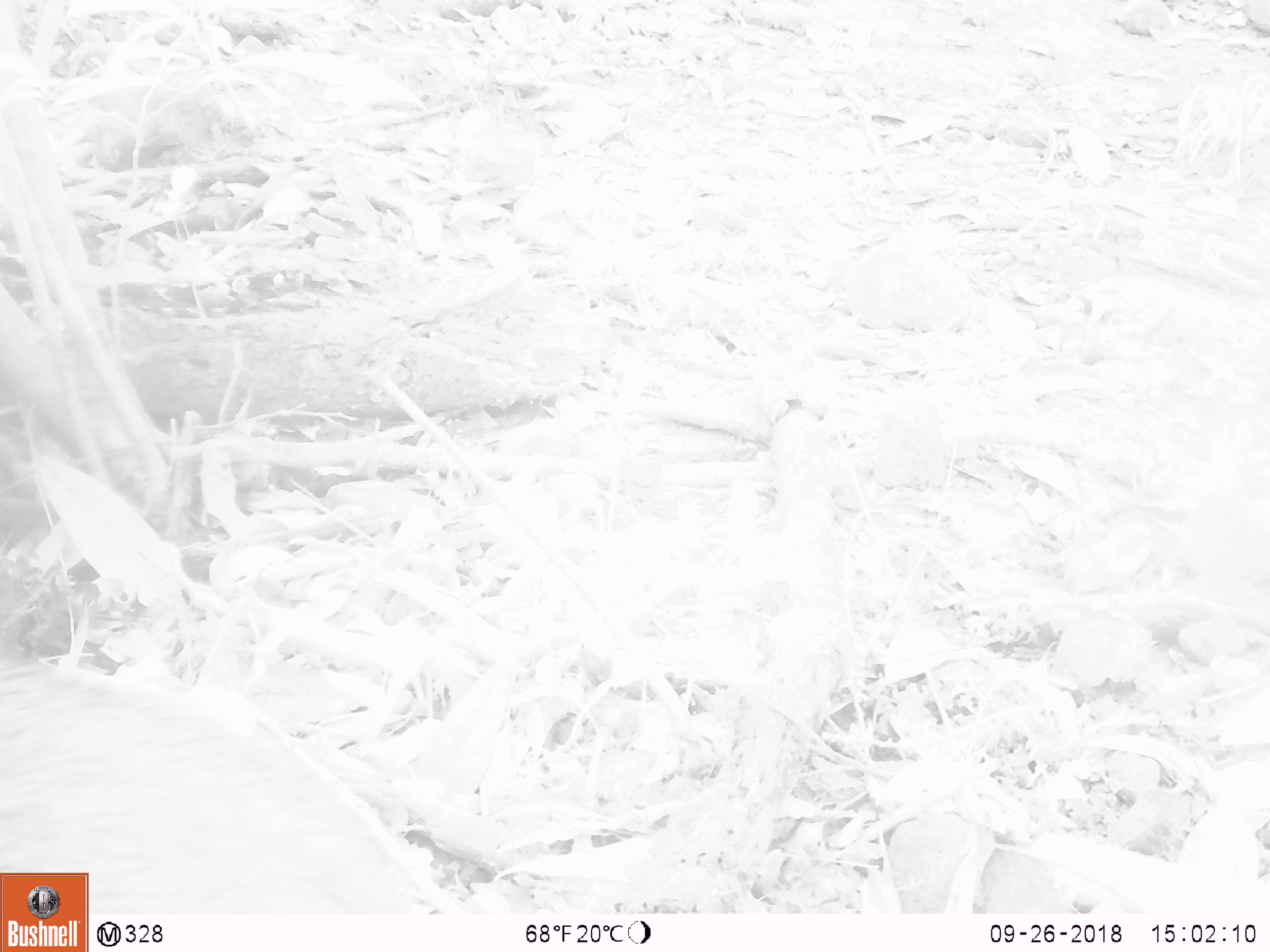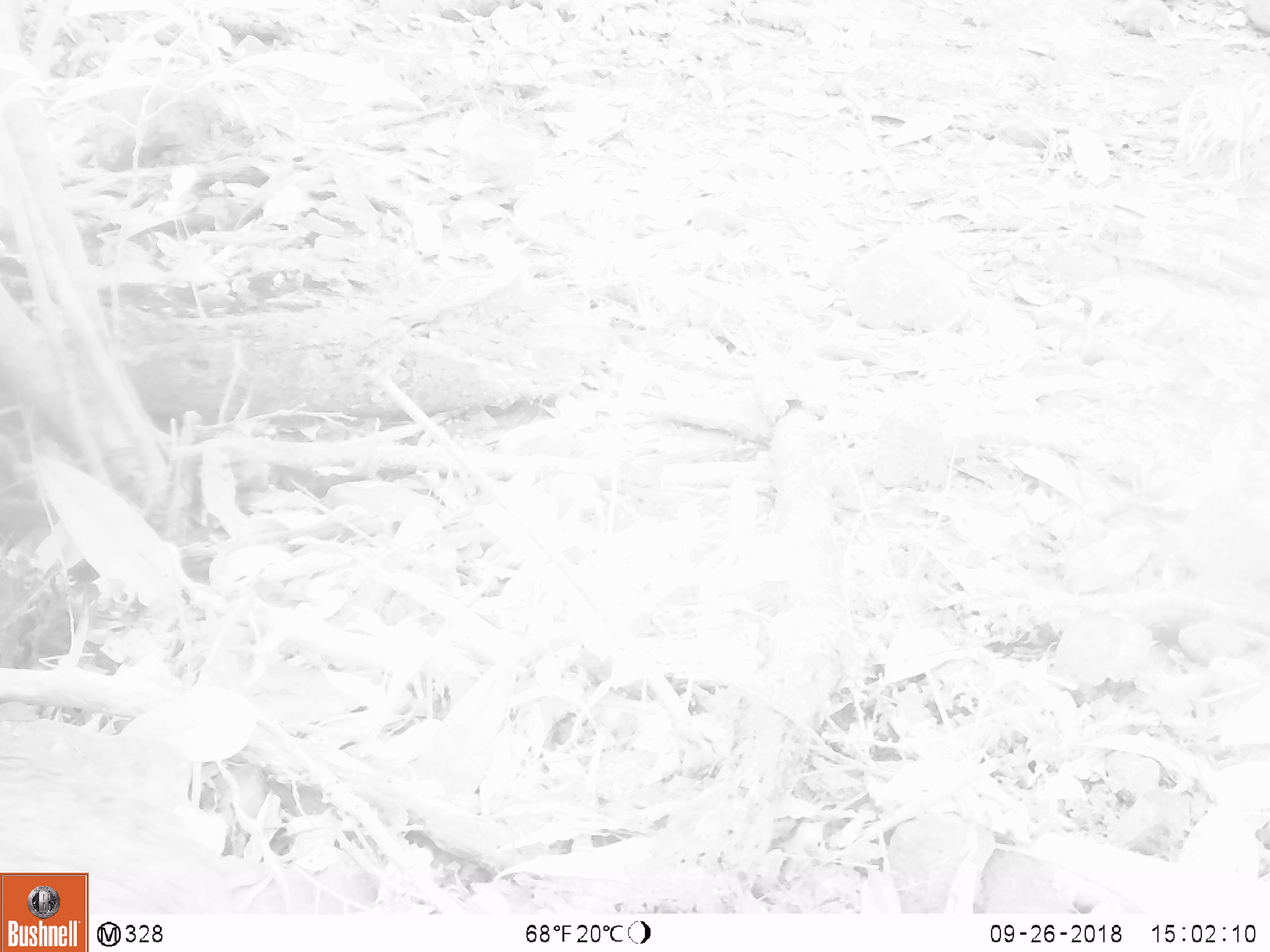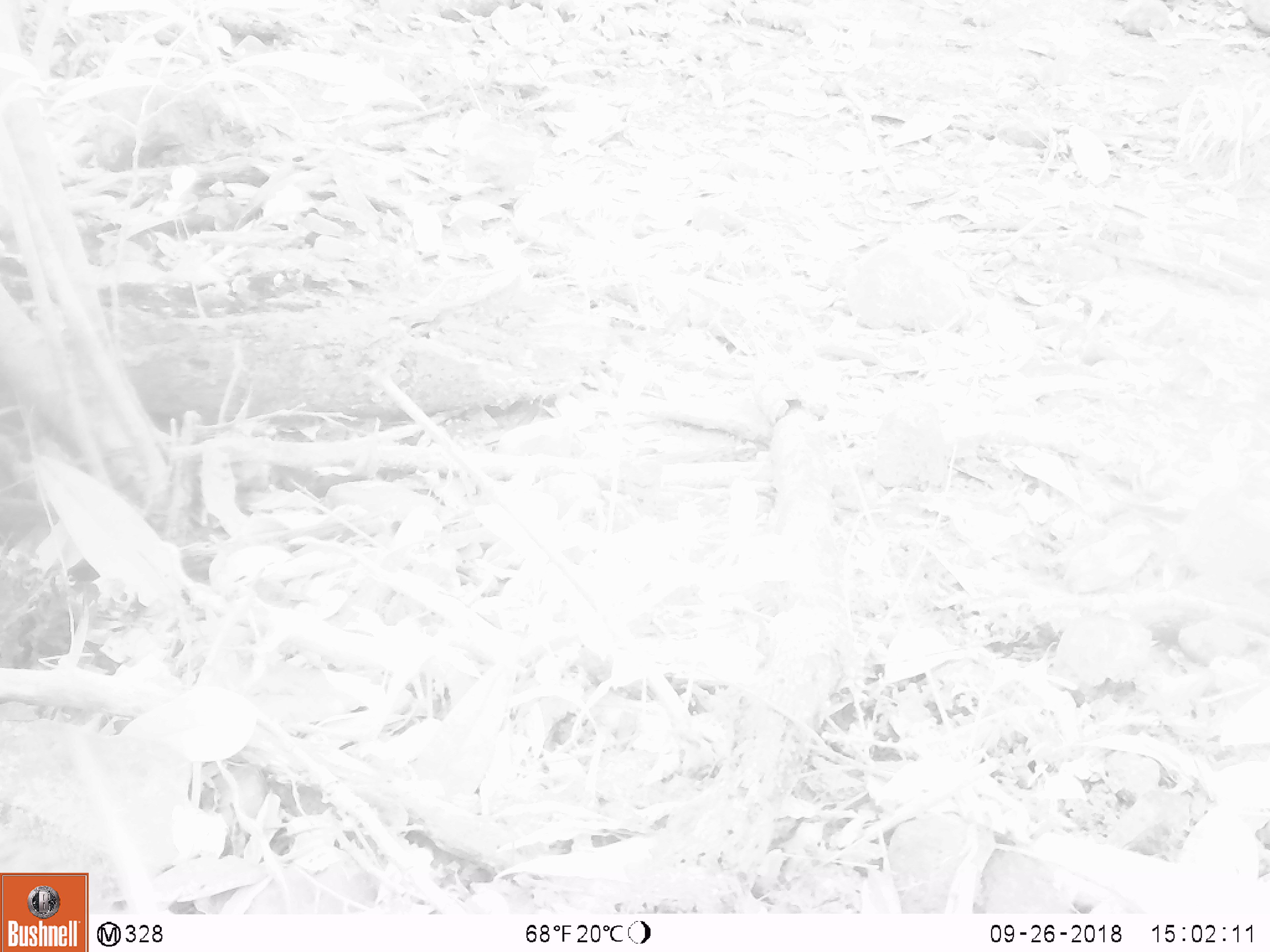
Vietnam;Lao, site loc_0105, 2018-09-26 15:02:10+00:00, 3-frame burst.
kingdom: Animalia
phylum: Chordata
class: Mammalia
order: Artiodactyla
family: Suidae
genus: Sus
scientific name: Sus scrofa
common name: eurasian wild pig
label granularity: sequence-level